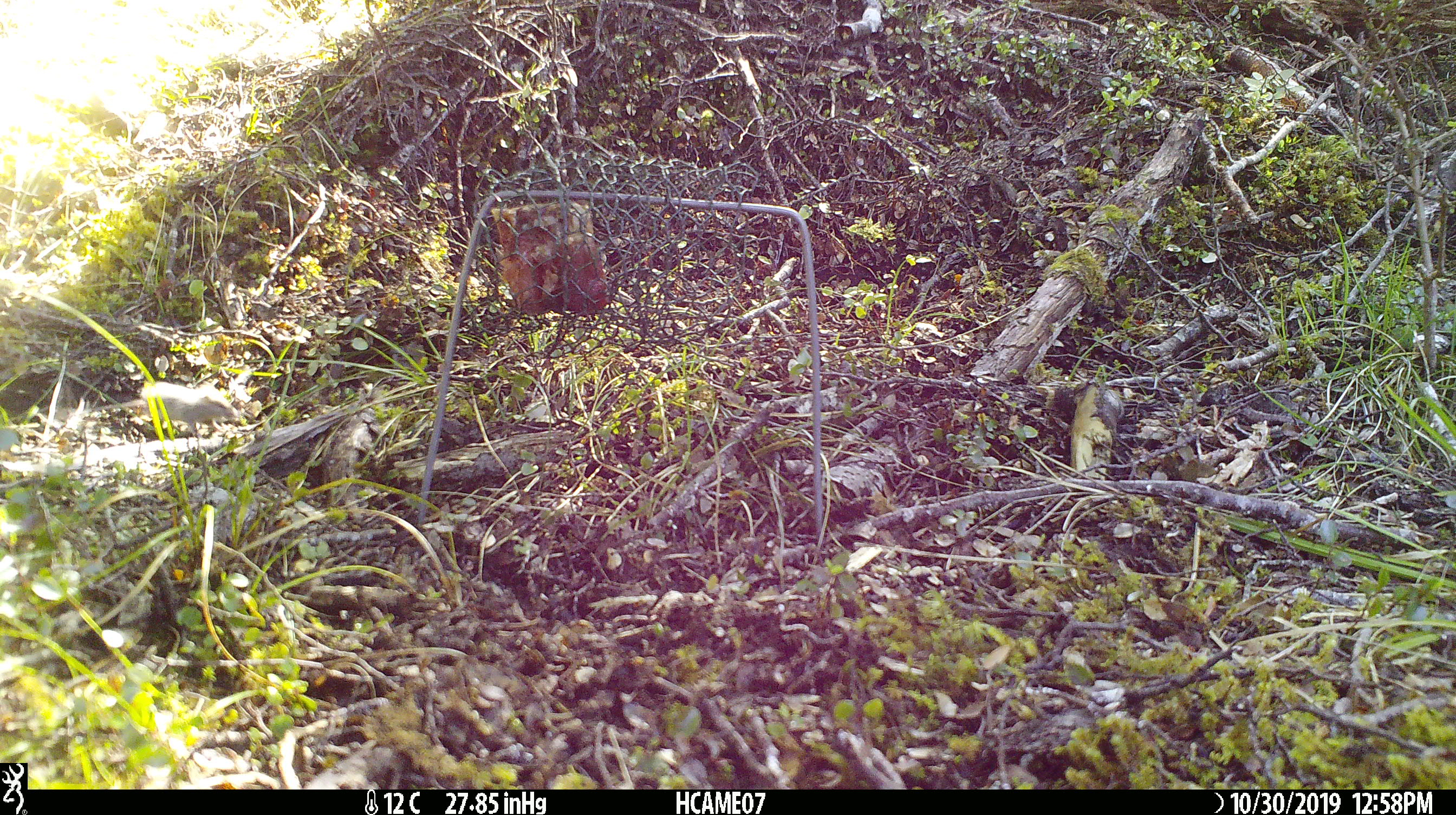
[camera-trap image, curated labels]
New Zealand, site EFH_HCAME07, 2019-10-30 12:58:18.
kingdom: Animalia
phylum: Chordata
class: Mammalia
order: Rodentia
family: Muridae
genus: Mus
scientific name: Mus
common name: mouse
Mouse (Mus).